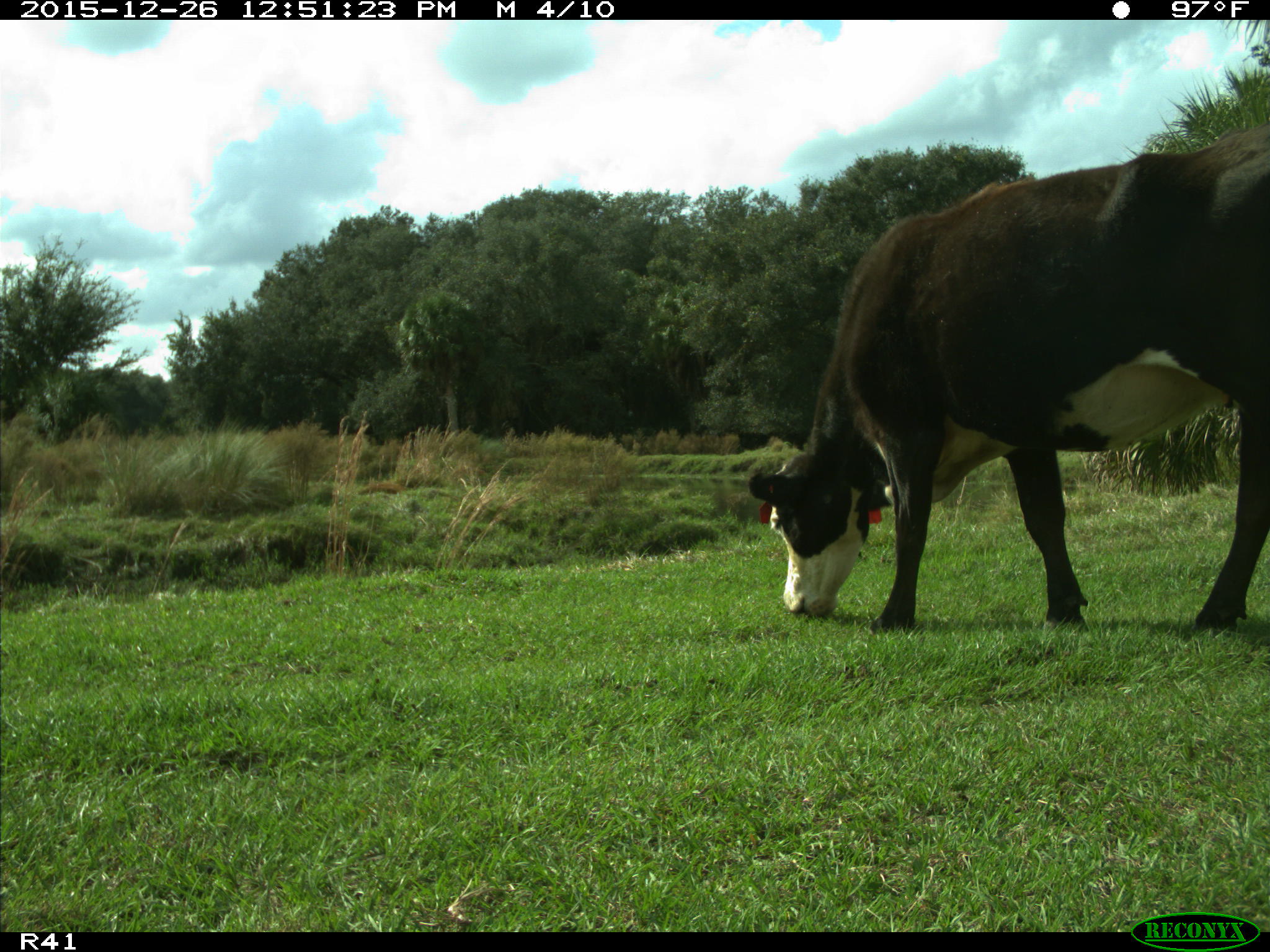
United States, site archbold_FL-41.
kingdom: Animalia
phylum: Chordata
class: Mammalia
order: Artiodactyla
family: Bovidae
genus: Bos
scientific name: Bos taurus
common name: domestic cow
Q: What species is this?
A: Bos taurus (domestic cow).